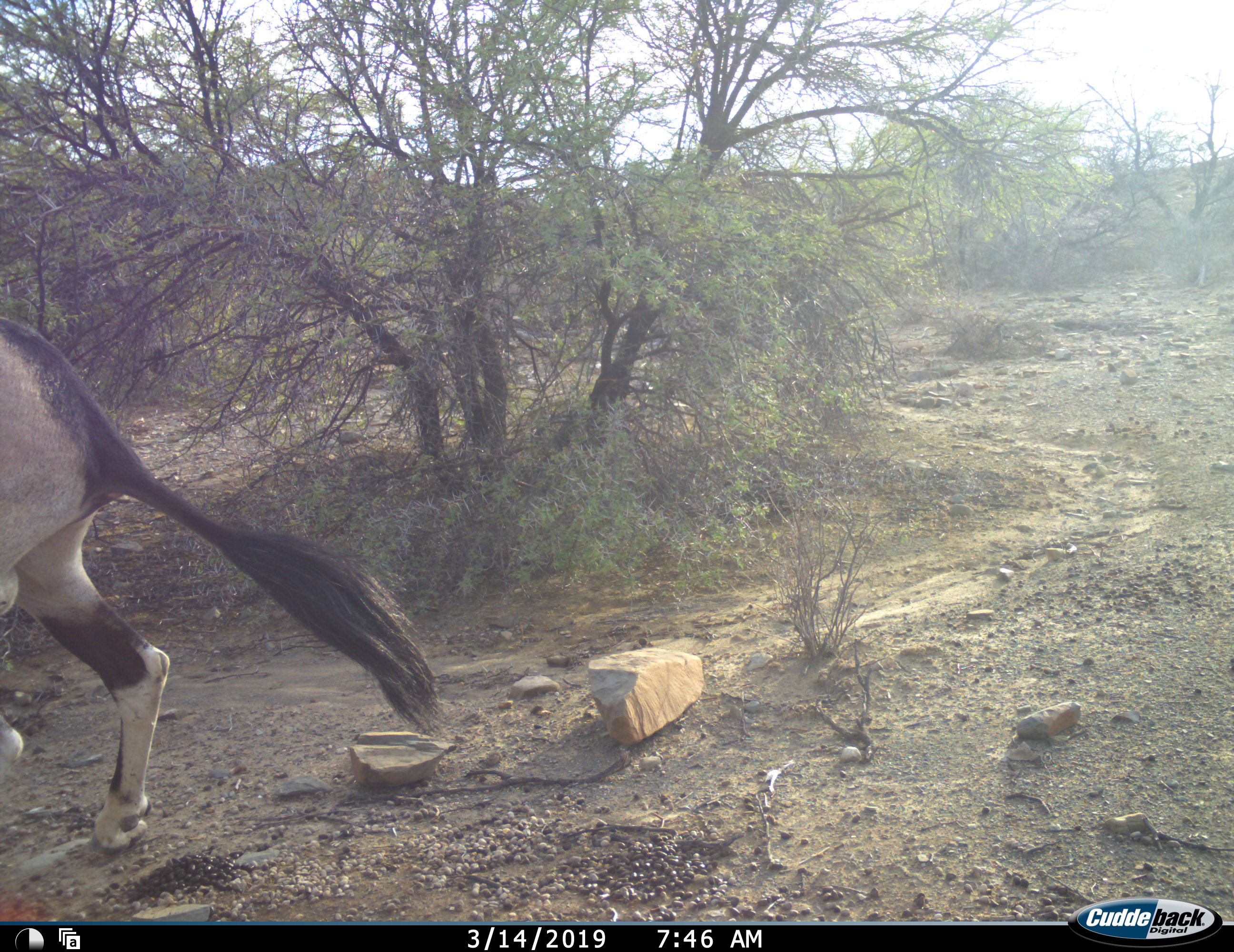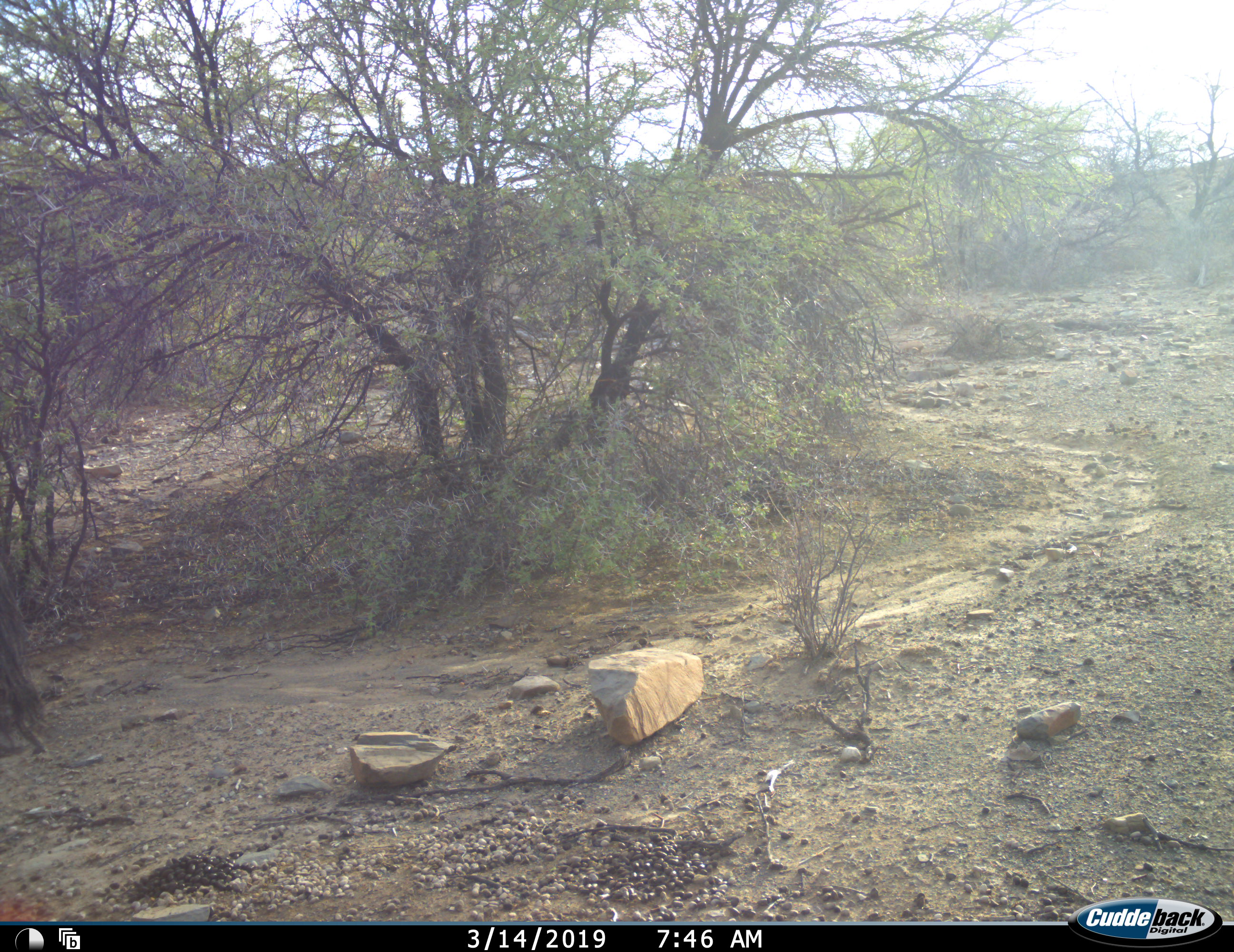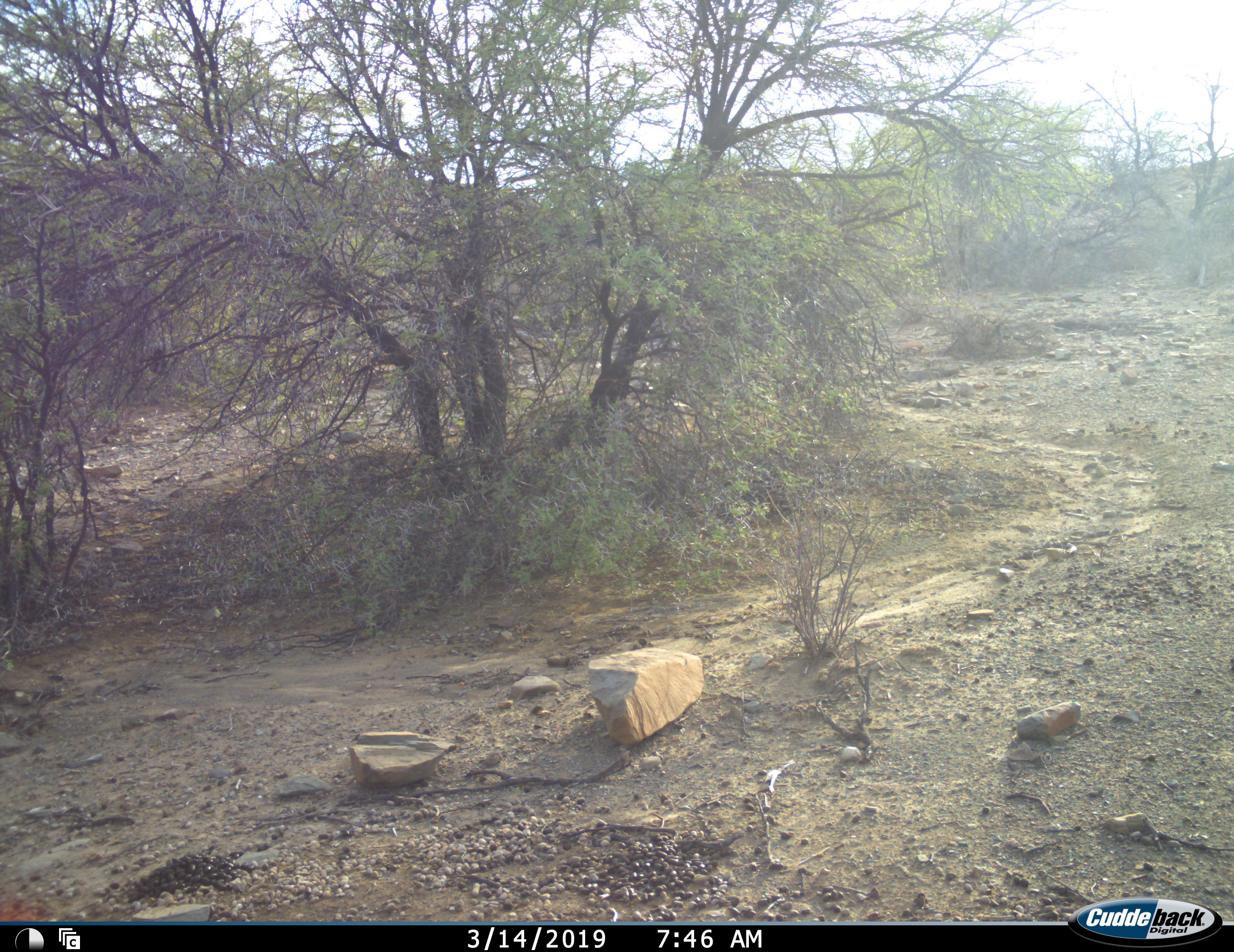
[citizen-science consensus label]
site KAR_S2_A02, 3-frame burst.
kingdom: Animalia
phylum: Chordata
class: Mammalia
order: Artiodactyla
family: Bovidae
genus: Oryx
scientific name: Oryx gazella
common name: gemsbok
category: oryx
Oryx (gemsbok) (Oryx gazella), count 1. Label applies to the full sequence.